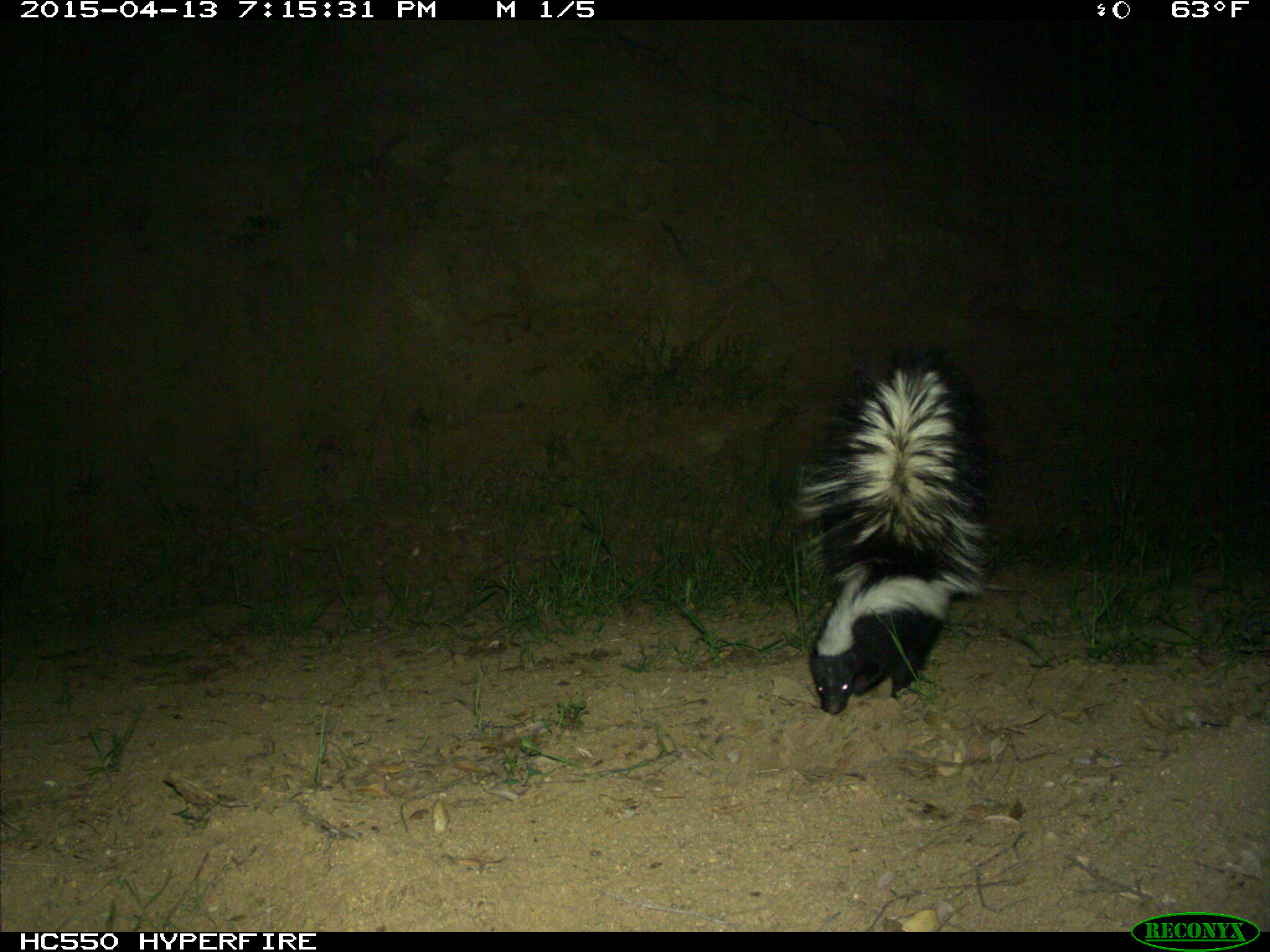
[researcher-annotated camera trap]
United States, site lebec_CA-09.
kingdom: Animalia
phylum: Chordata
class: Mammalia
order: Carnivora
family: Mephitidae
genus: Mephitis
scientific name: Mephitis mephitis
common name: striped skunk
Mephitis mephitis (striped skunk).